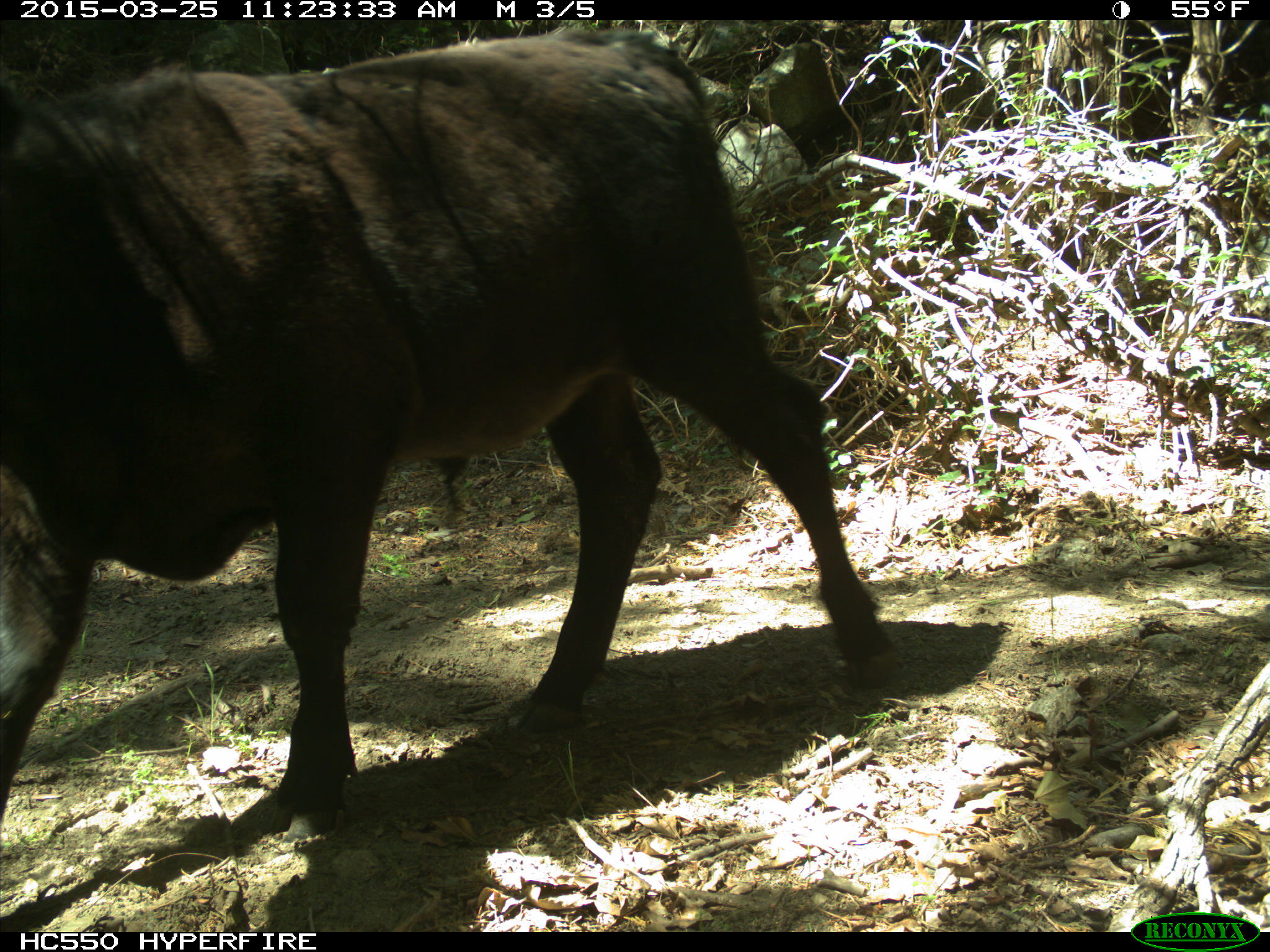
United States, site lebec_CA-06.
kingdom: Animalia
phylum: Chordata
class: Mammalia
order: Artiodactyla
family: Bovidae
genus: Bos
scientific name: Bos taurus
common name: domestic cow